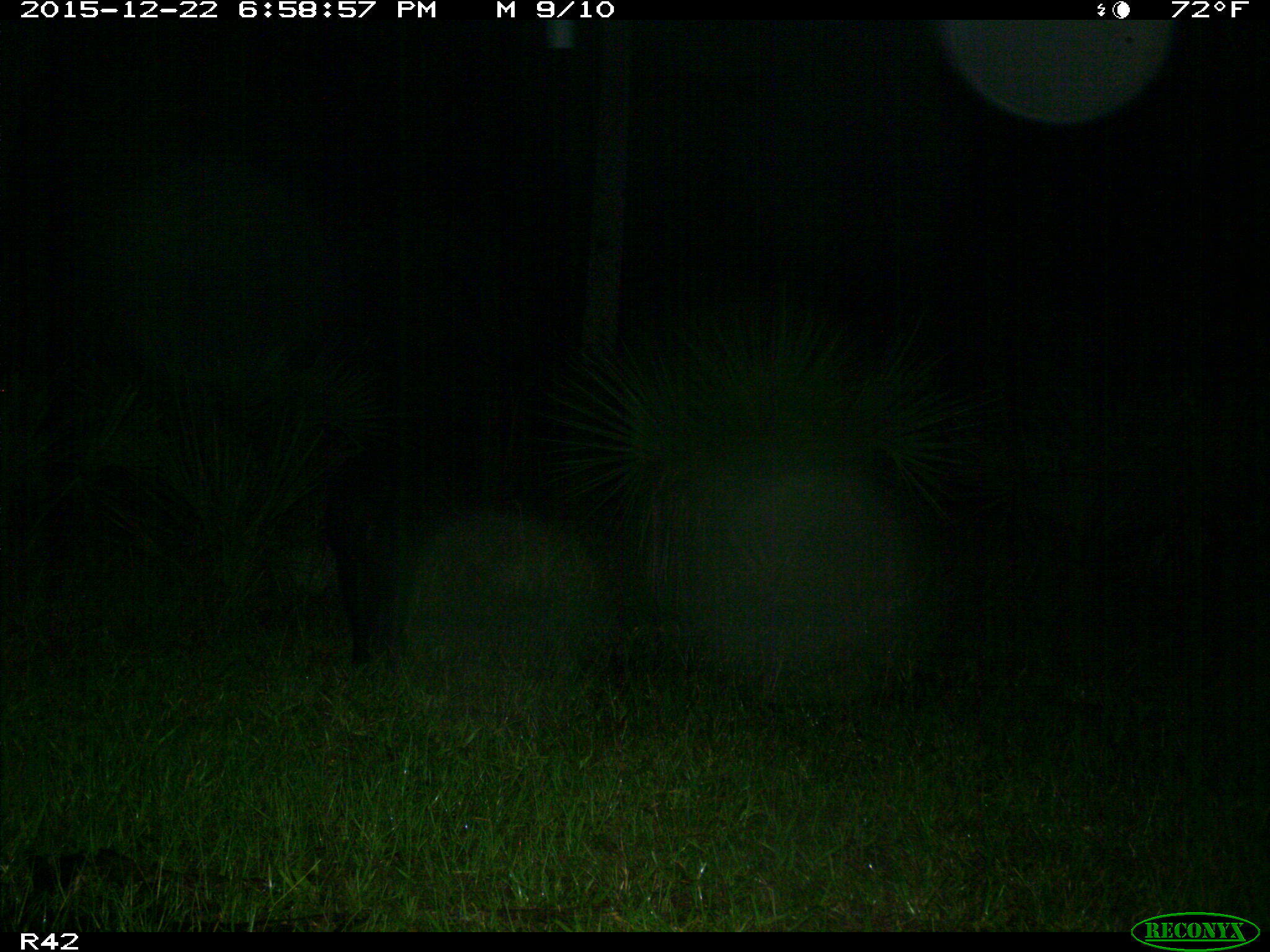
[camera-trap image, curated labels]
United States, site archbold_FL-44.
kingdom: Animalia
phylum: Chordata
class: Mammalia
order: Artiodactyla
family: Suidae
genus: Sus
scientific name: Sus scrofa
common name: wild boar